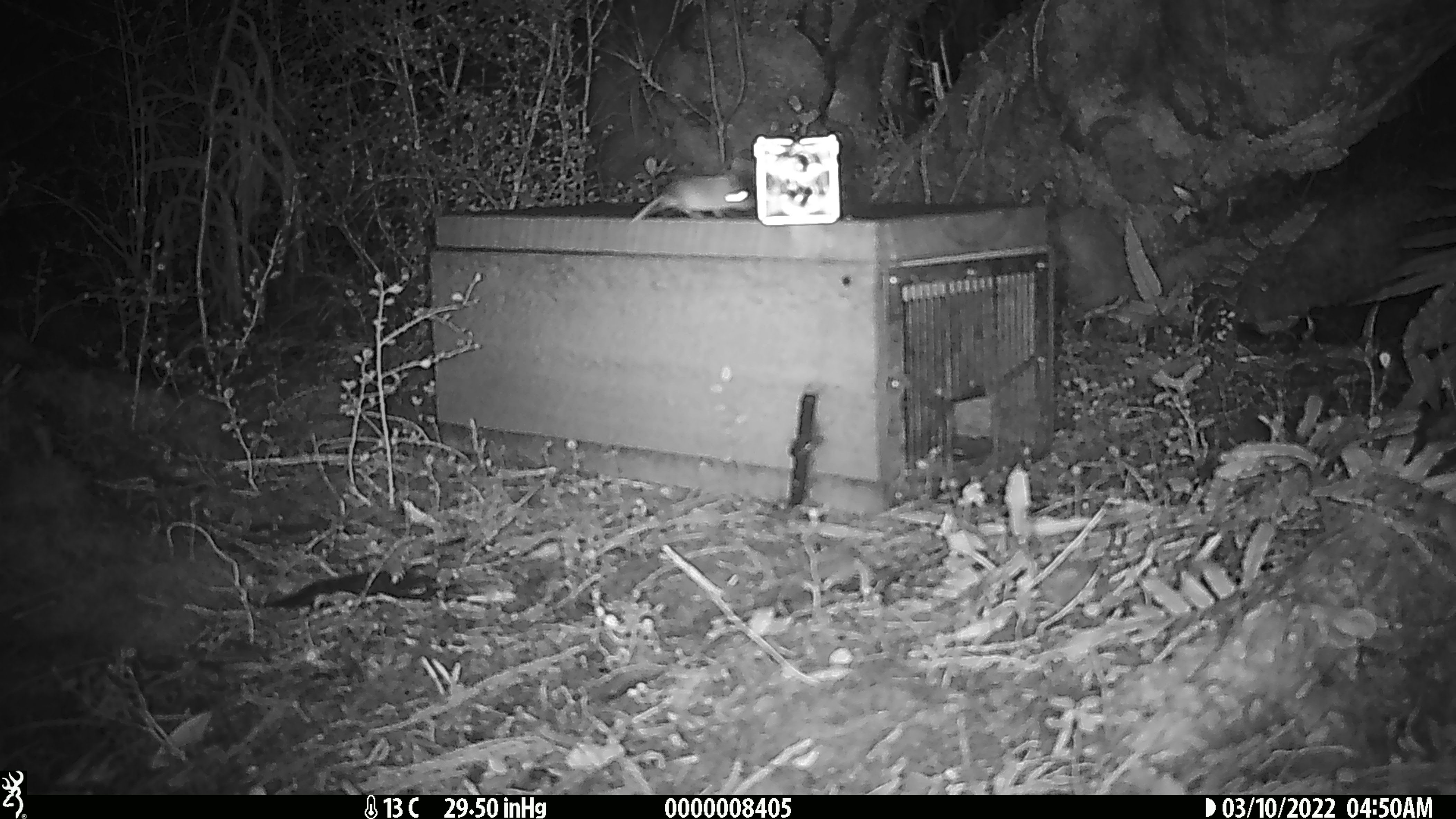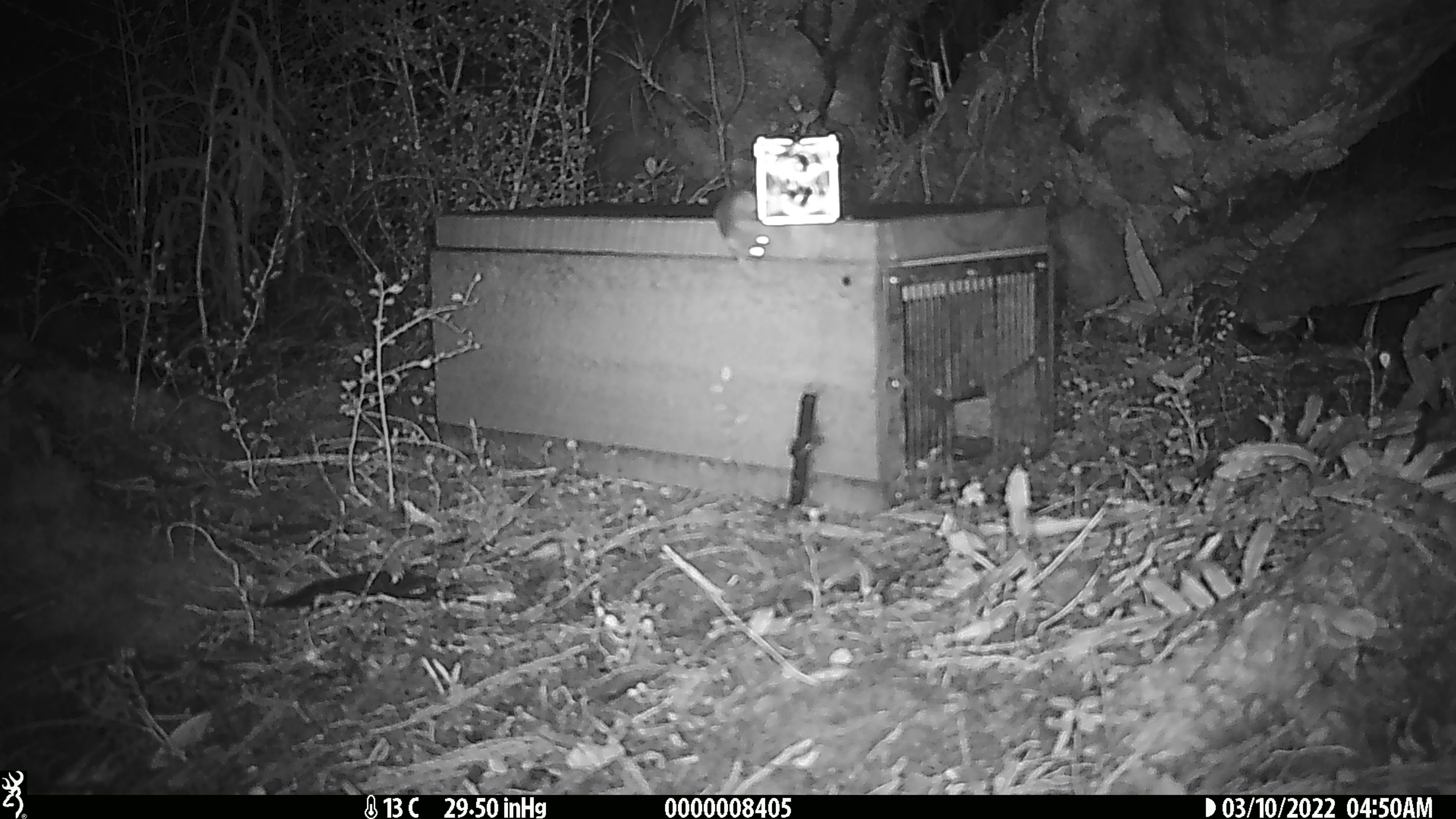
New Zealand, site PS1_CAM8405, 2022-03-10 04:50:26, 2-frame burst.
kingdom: Animalia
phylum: Chordata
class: Mammalia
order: Rodentia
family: Muridae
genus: Mus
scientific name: Mus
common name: mouse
Mouse (Mus).